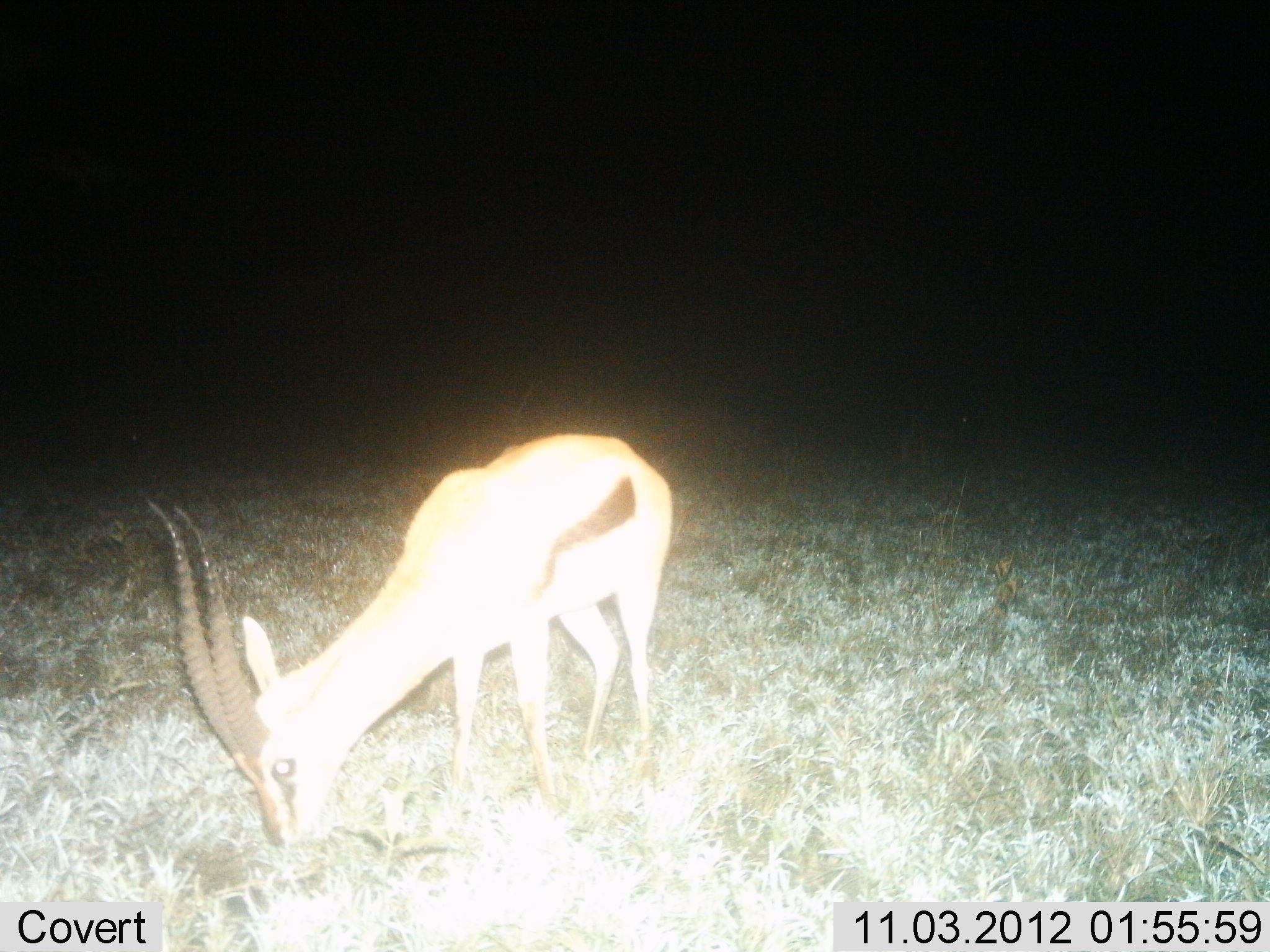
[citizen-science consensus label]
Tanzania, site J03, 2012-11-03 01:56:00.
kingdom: Animalia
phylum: Chordata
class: Mammalia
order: Artiodactyla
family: Bovidae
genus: Eudorcas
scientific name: Eudorcas thomsonii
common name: thomson's gazelle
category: gazellethomsons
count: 1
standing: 20%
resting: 0%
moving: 0%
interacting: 0%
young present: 0%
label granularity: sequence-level